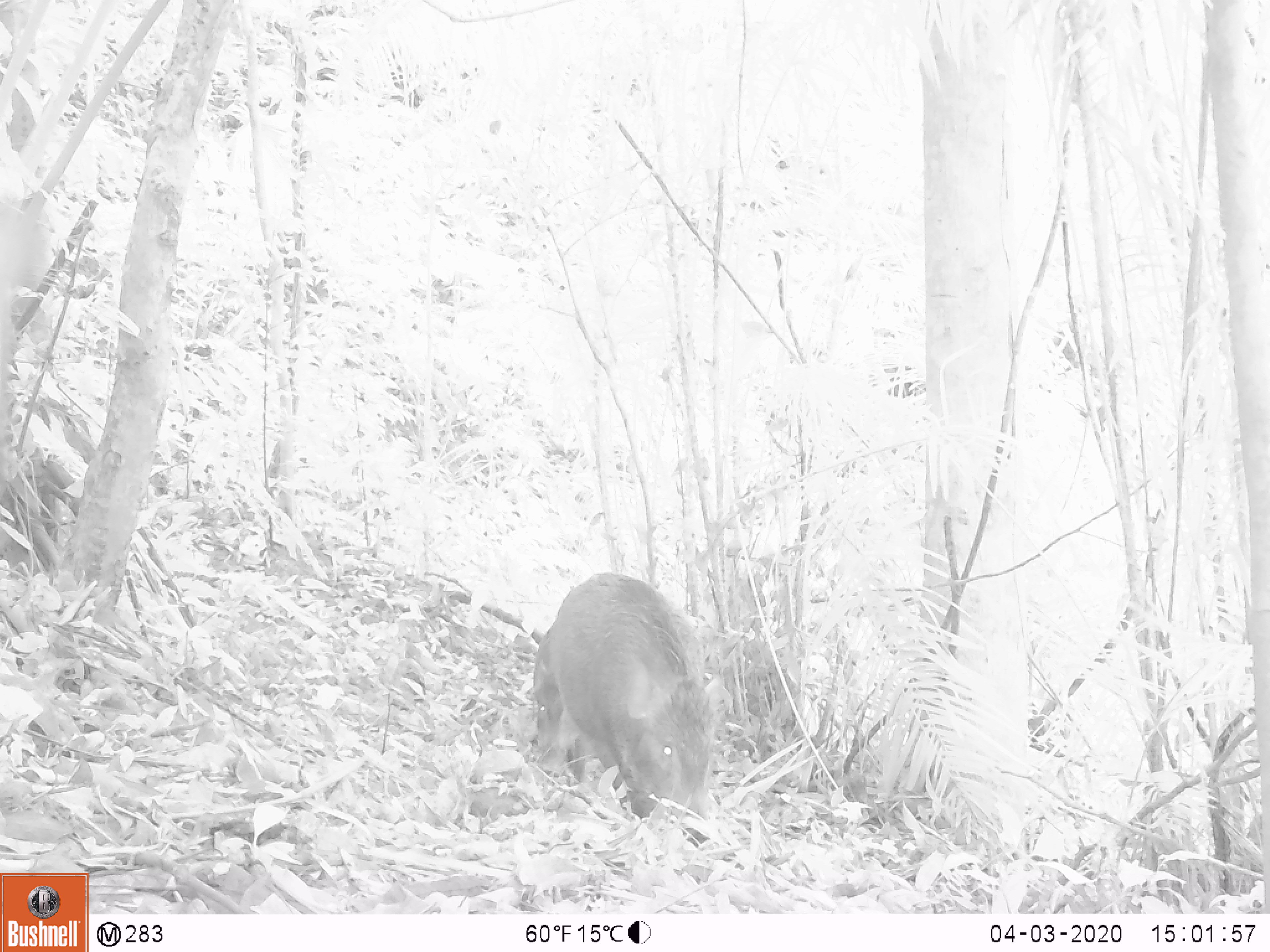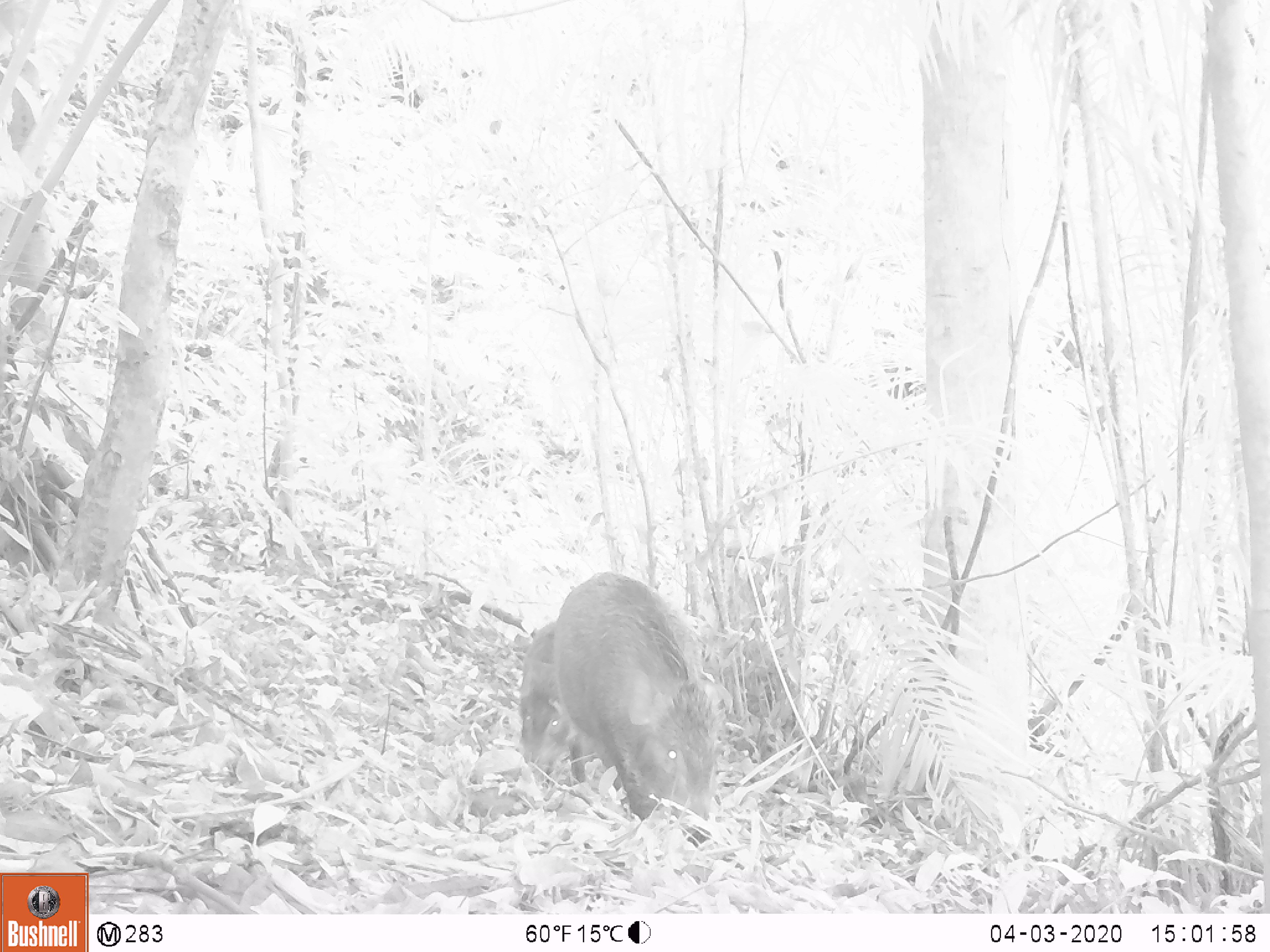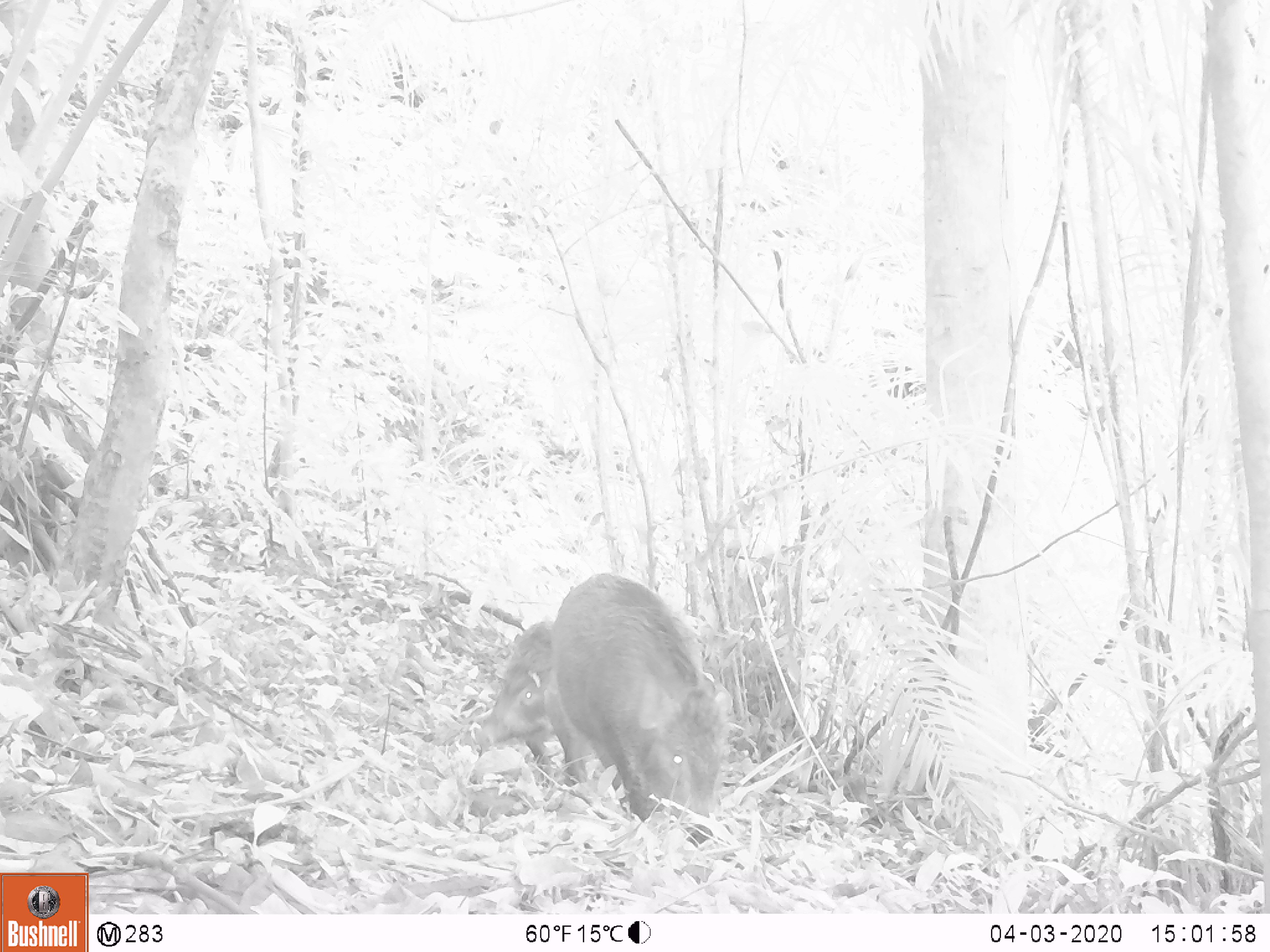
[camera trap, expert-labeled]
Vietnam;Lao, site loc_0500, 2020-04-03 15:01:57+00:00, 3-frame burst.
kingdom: Animalia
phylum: Chordata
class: Mammalia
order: Artiodactyla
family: Suidae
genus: Sus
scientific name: Sus scrofa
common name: eurasian wild pig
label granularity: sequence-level